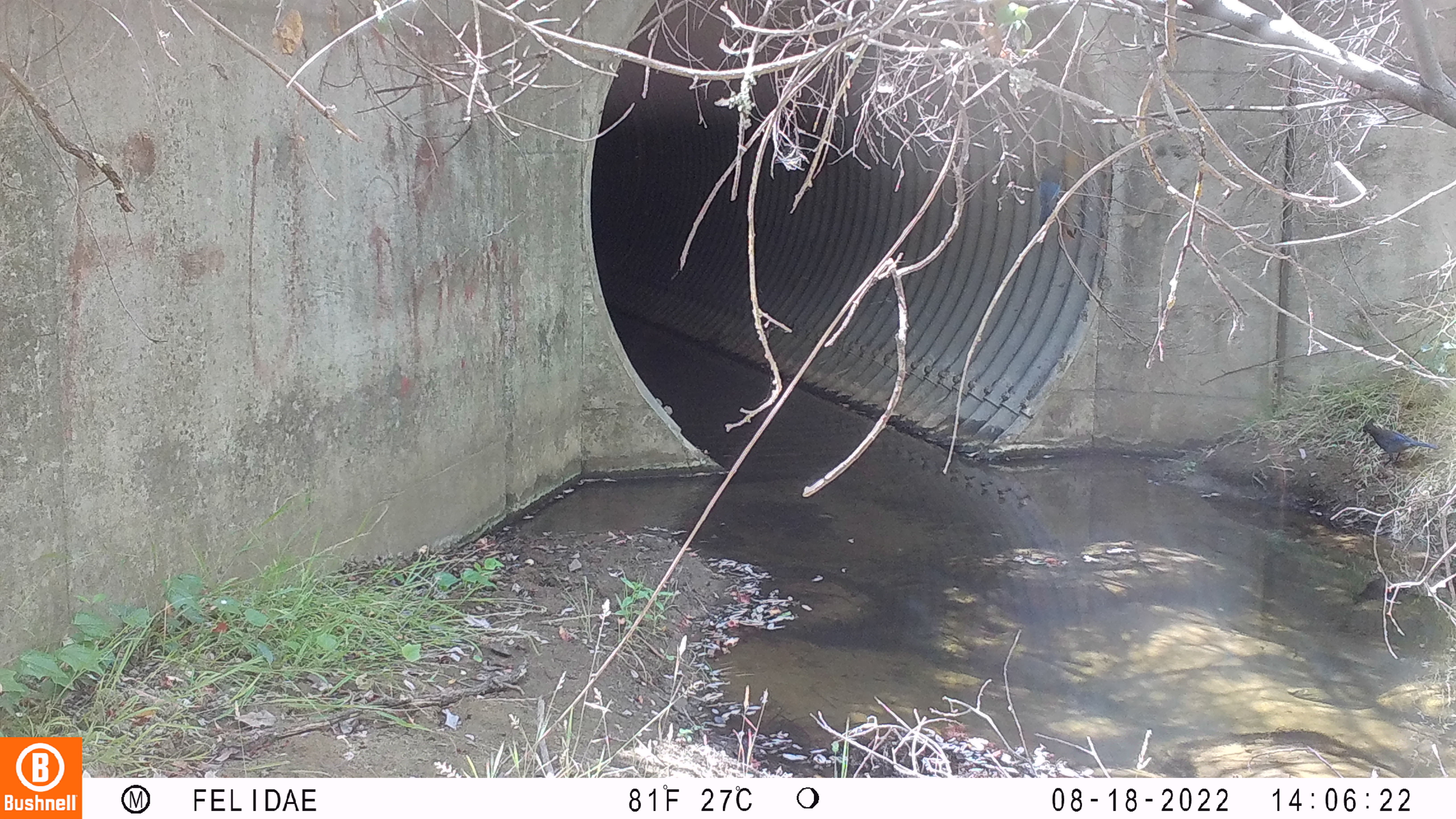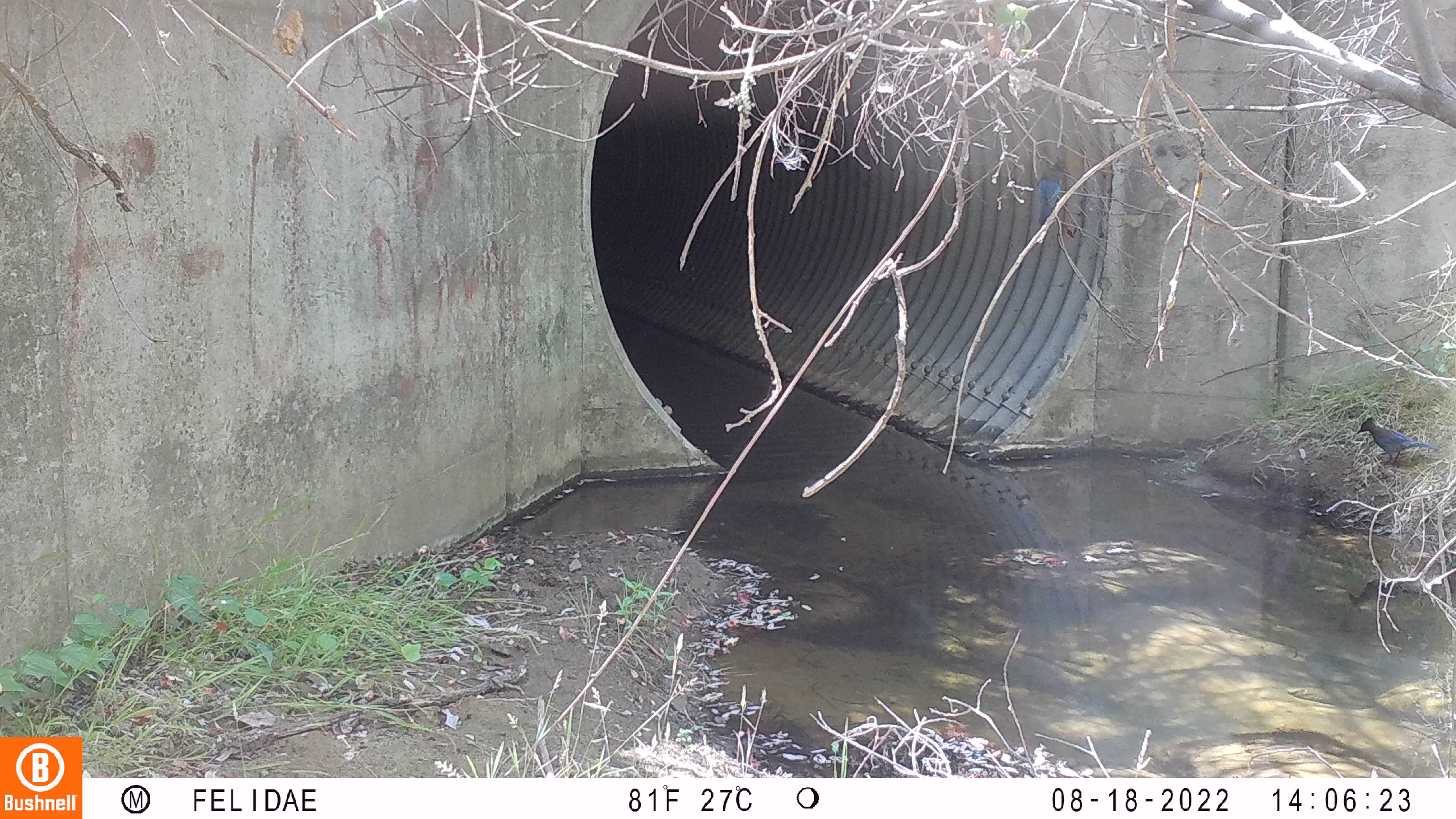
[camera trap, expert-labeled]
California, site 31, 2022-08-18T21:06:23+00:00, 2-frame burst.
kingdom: Animalia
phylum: Chordata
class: Aves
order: Passeriformes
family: Corvidae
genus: Cyanocitta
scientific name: Cyanocitta stelleri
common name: steller's jay